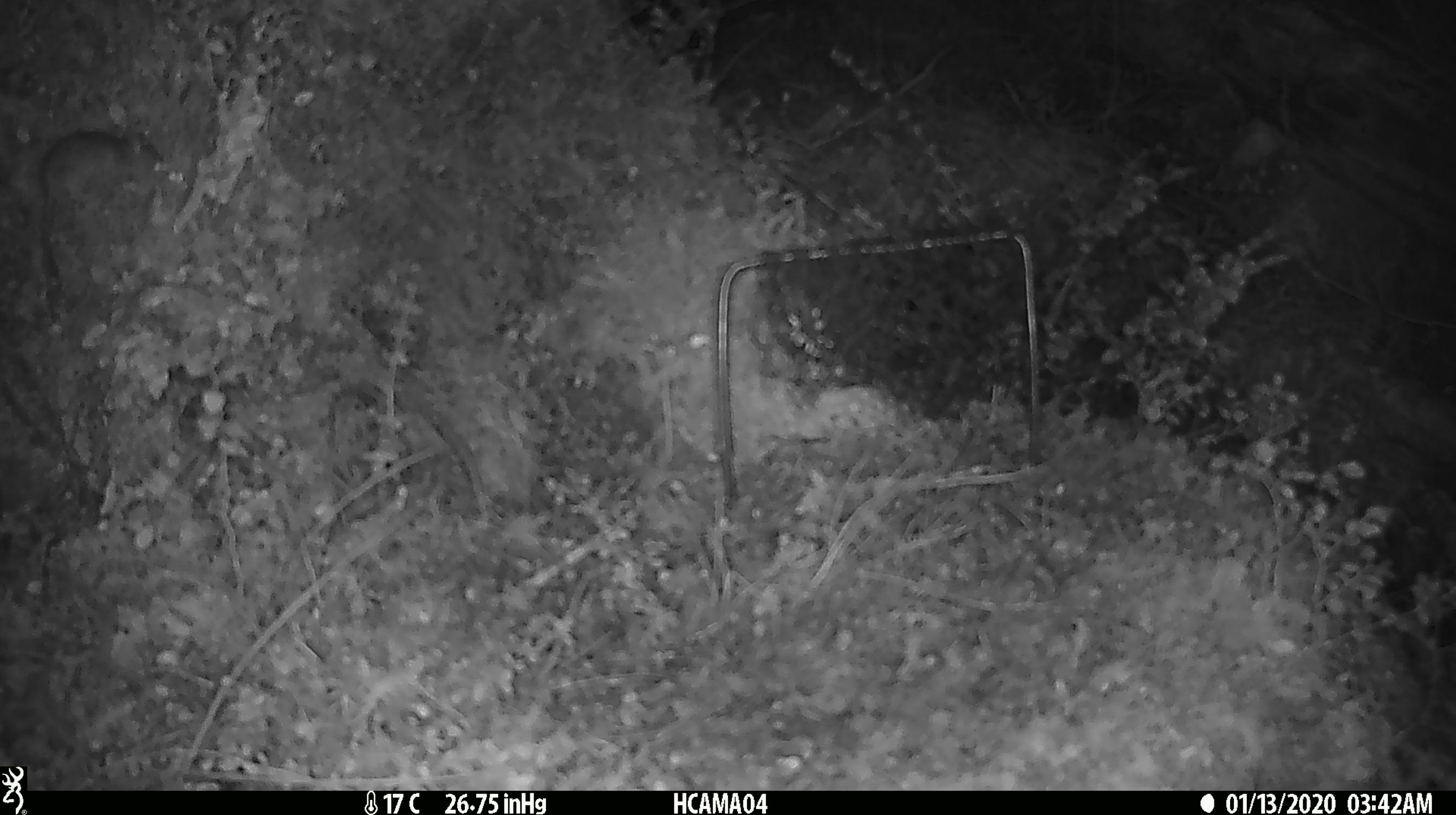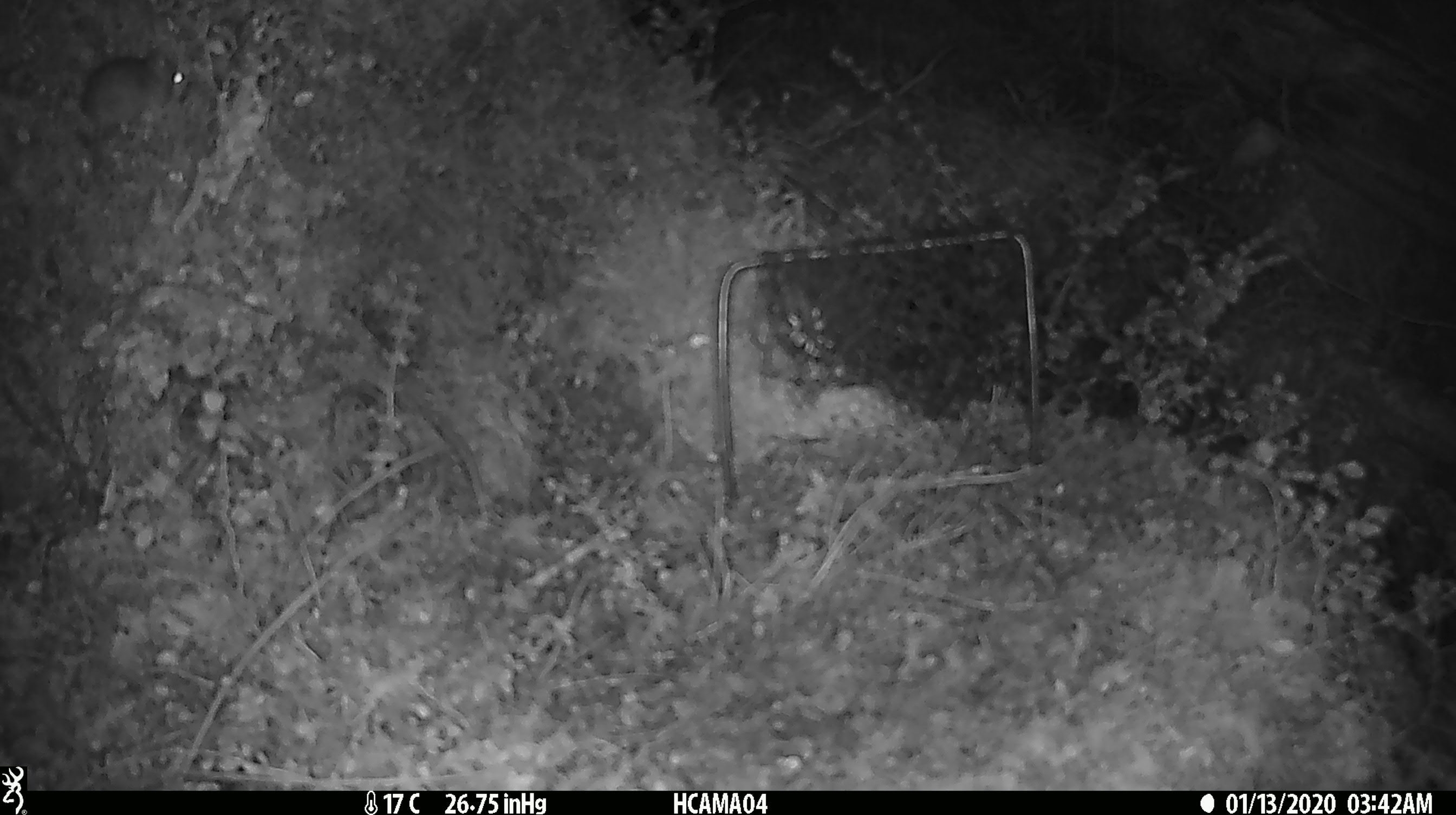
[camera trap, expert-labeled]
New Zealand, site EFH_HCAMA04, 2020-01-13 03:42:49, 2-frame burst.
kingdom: Animalia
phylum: Chordata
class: Mammalia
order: Rodentia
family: Muridae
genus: Mus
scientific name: Mus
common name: mouse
Mouse (Mus).